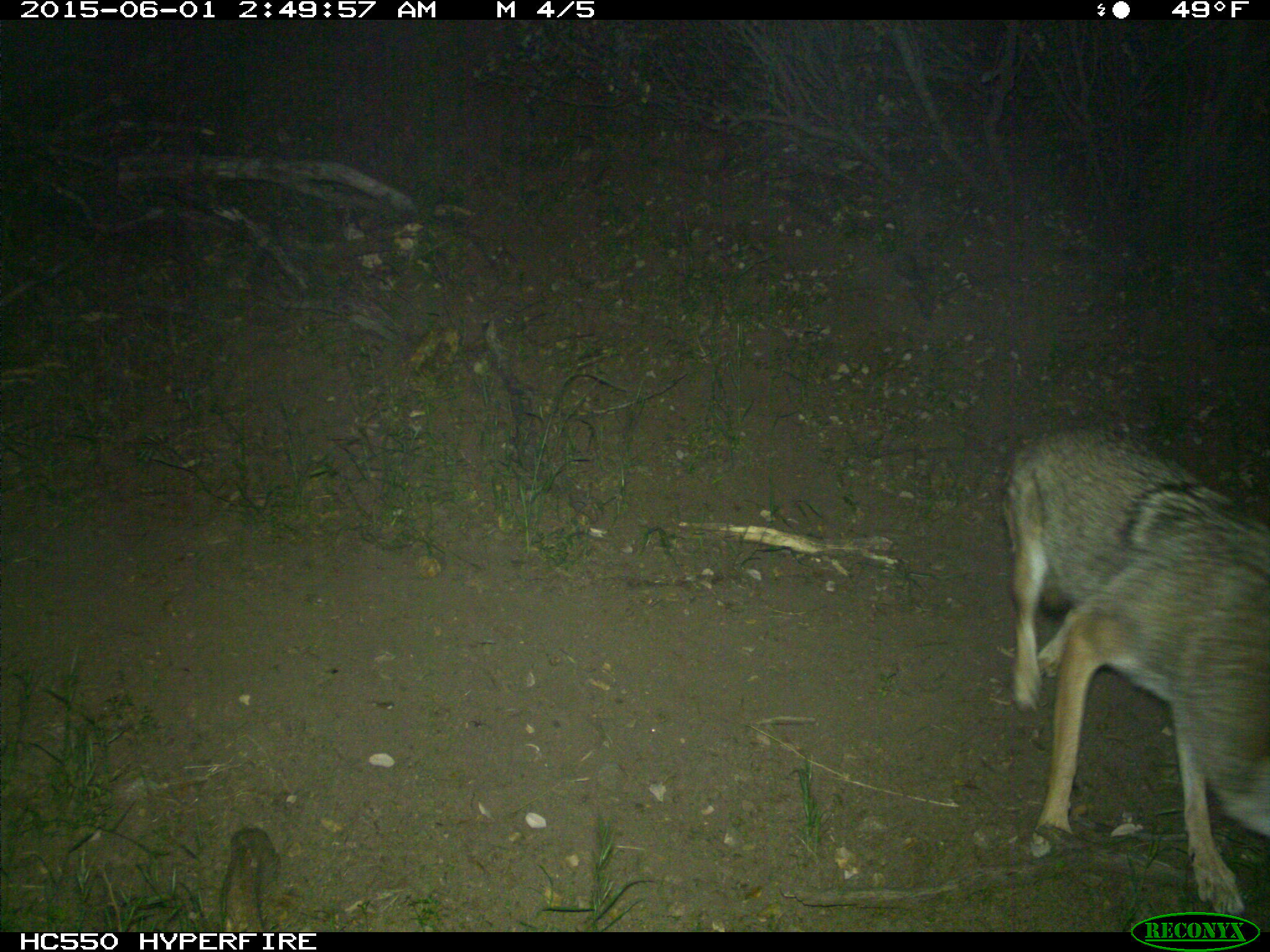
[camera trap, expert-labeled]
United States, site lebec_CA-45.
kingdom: Animalia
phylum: Chordata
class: Mammalia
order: Carnivora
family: Canidae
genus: Canis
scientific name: Canis latrans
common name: coyote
Canis latrans (coyote).